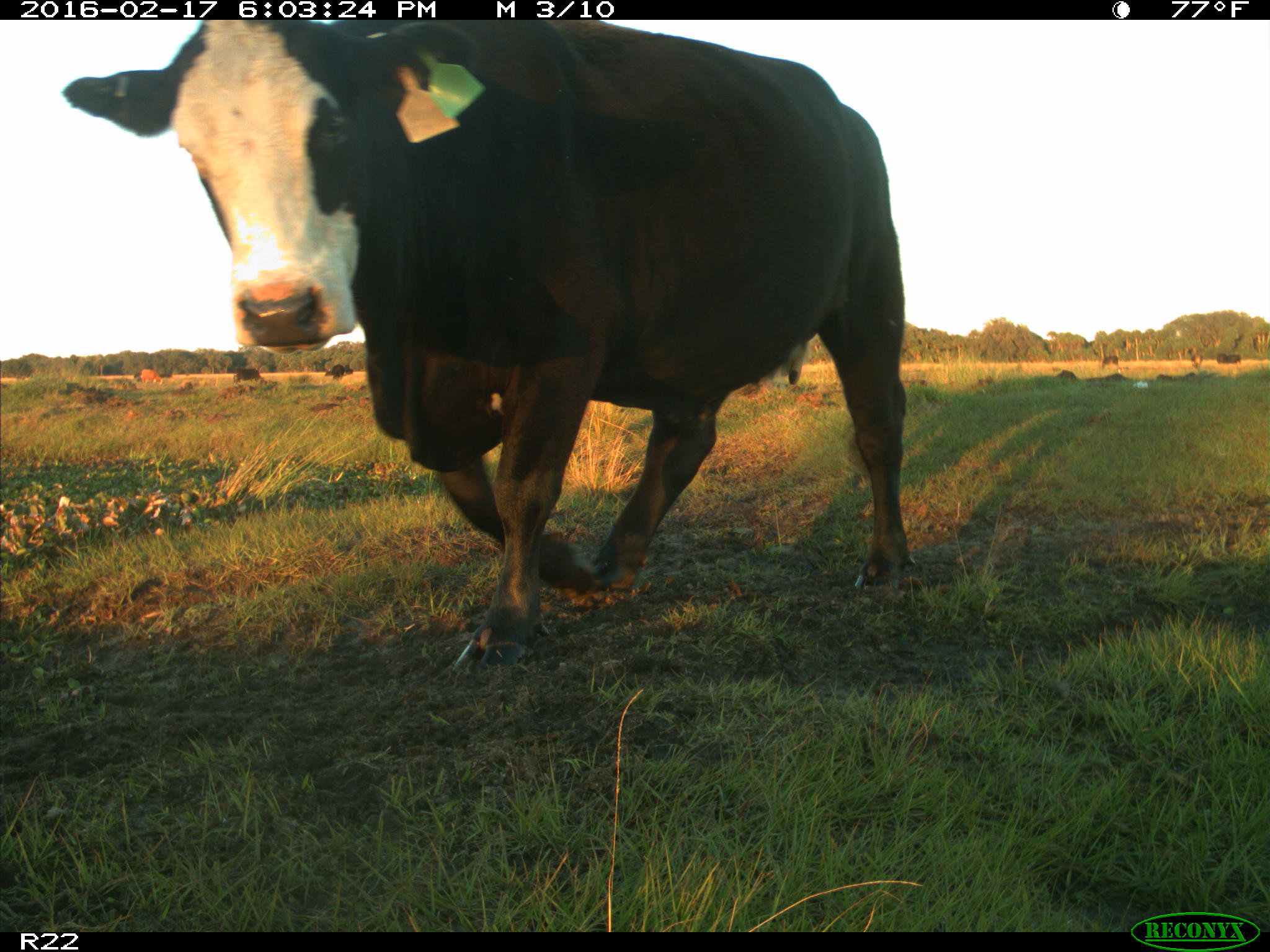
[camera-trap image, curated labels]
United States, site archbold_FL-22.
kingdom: Animalia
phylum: Chordata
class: Mammalia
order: Artiodactyla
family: Bovidae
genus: Bos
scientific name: Bos taurus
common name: domestic cow